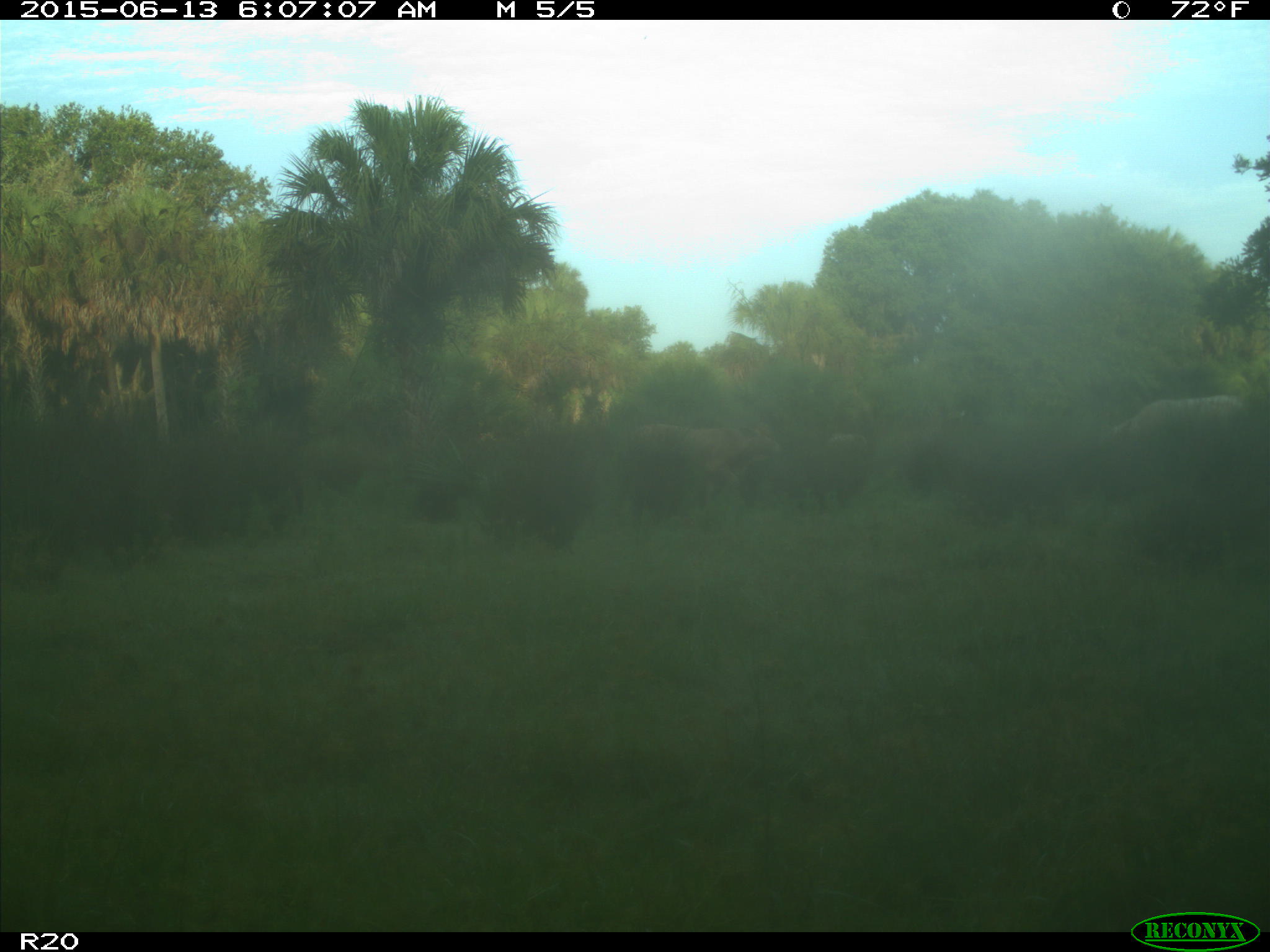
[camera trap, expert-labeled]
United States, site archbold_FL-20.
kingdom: Animalia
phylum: Chordata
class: Mammalia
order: Artiodactyla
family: Bovidae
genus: Bos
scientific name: Bos taurus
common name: domestic cow